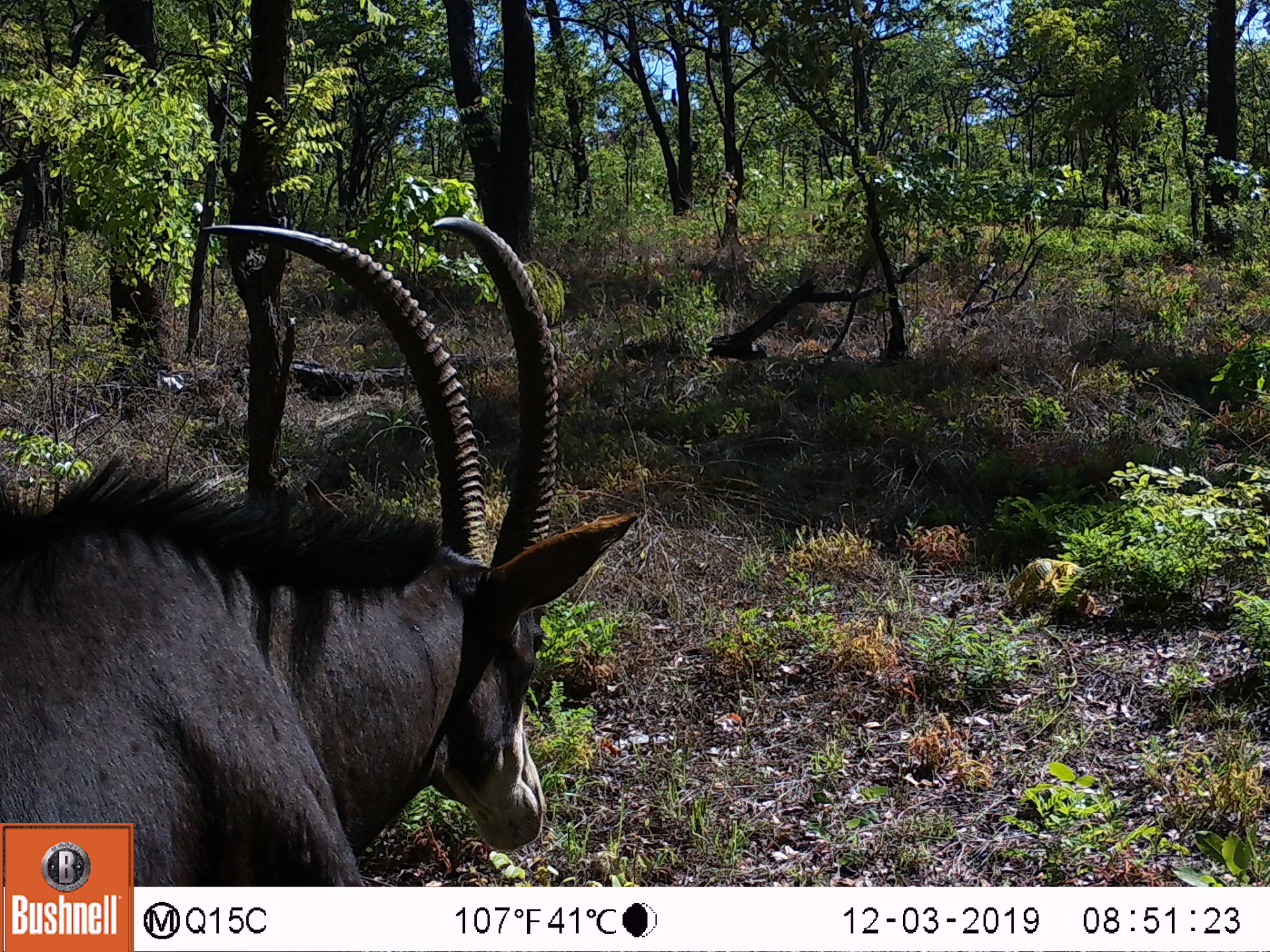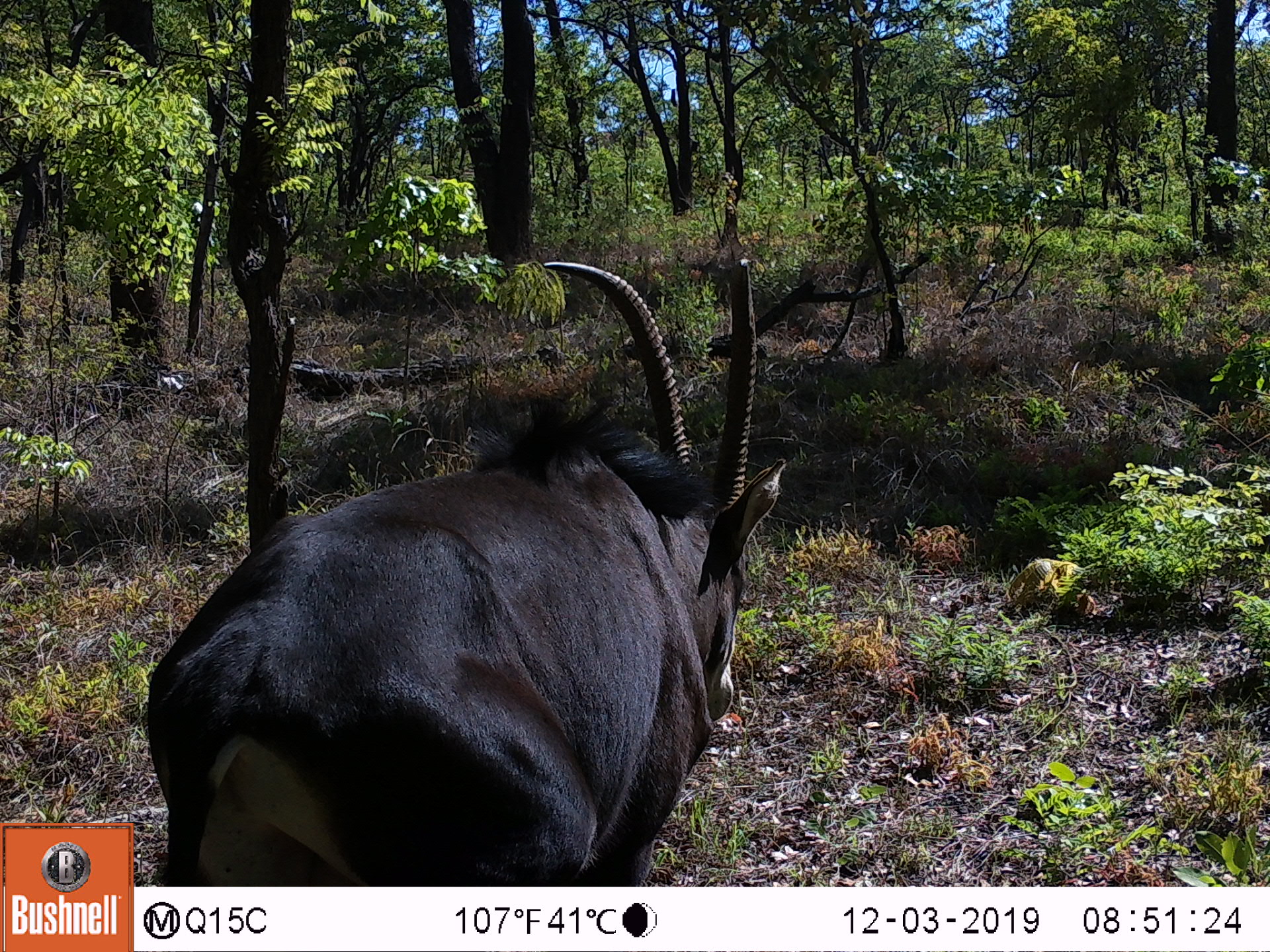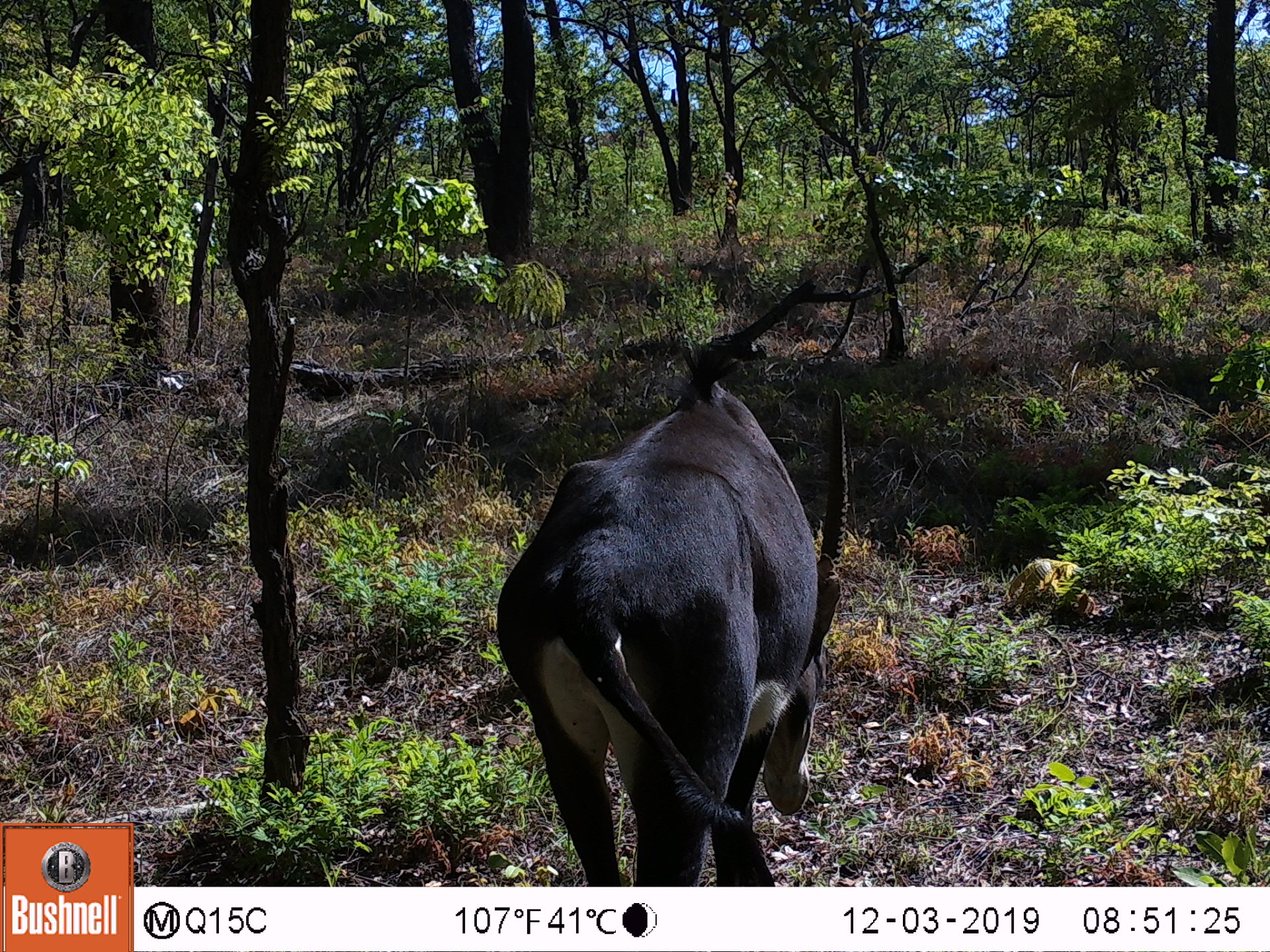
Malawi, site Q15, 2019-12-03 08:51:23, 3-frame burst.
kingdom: Animalia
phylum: Chordata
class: Mammalia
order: Artiodactyla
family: Bovidae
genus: Hippotragus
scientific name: Hippotragus niger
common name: sable antelope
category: sable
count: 1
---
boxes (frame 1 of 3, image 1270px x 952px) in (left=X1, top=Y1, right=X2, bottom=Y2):
sable: (left=5, top=213, right=636, bottom=819)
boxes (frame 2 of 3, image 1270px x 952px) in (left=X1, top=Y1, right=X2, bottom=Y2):
sable: (left=138, top=247, right=784, bottom=880)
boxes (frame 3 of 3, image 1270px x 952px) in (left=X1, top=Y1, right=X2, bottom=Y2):
sable: (left=489, top=350, right=853, bottom=880)